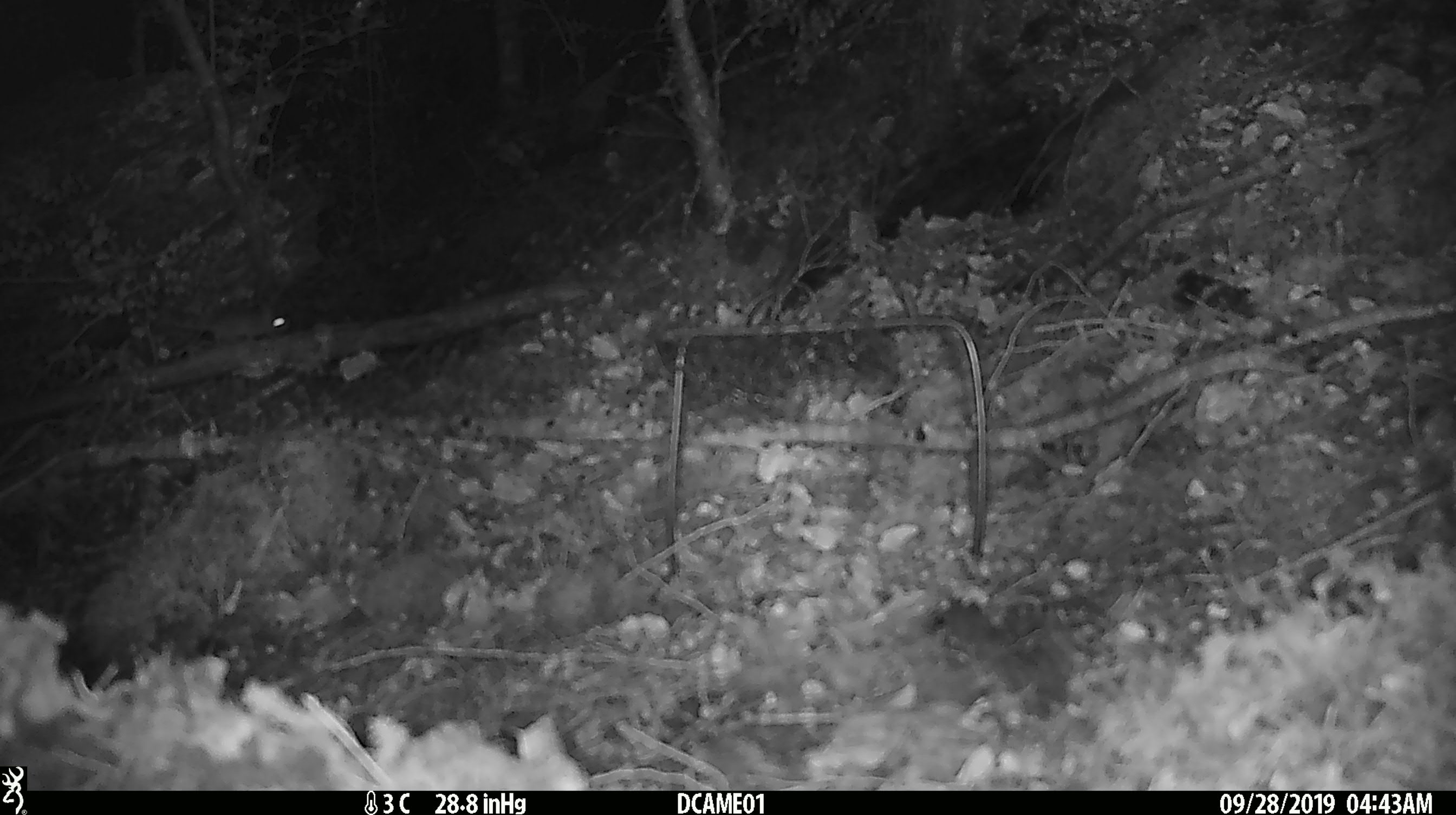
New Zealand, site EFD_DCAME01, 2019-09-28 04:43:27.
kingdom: Animalia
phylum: Chordata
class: Mammalia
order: Rodentia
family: Muridae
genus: Mus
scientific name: Mus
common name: mouse